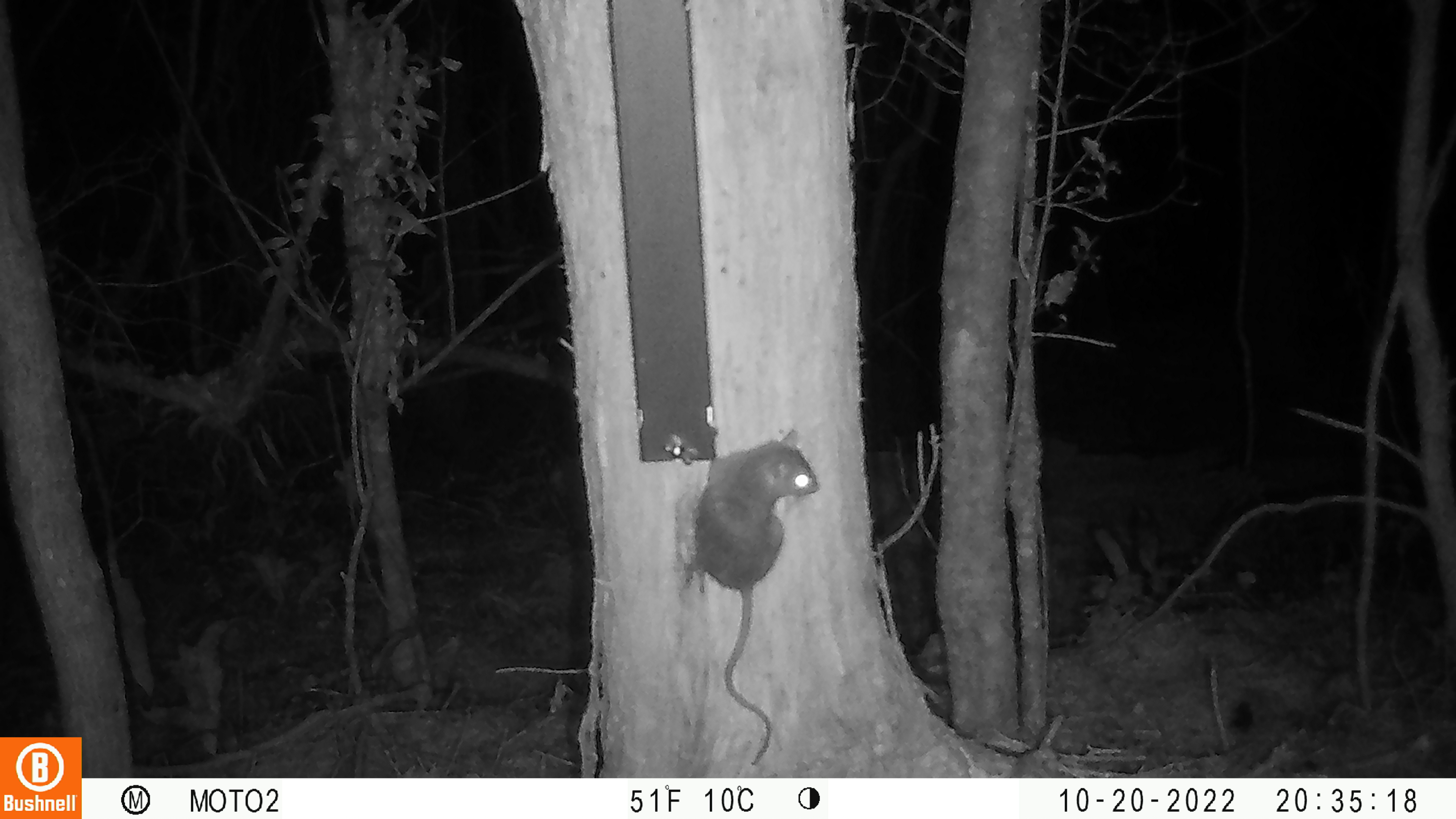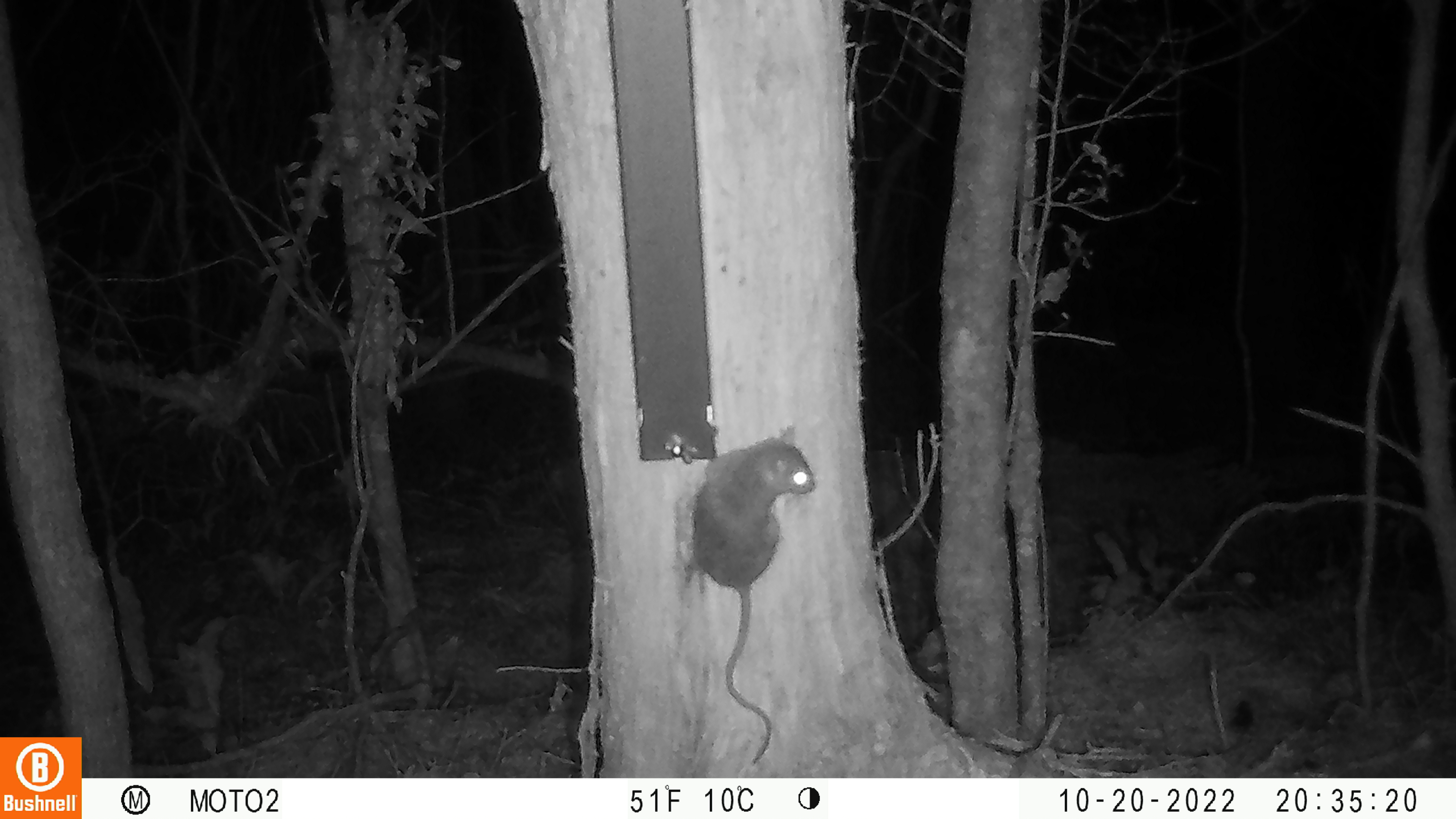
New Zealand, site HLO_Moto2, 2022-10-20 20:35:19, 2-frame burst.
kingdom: Animalia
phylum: Chordata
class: Mammalia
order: Rodentia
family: Muridae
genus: Rattus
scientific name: Rattus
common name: rat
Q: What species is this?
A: Rat (Rattus).